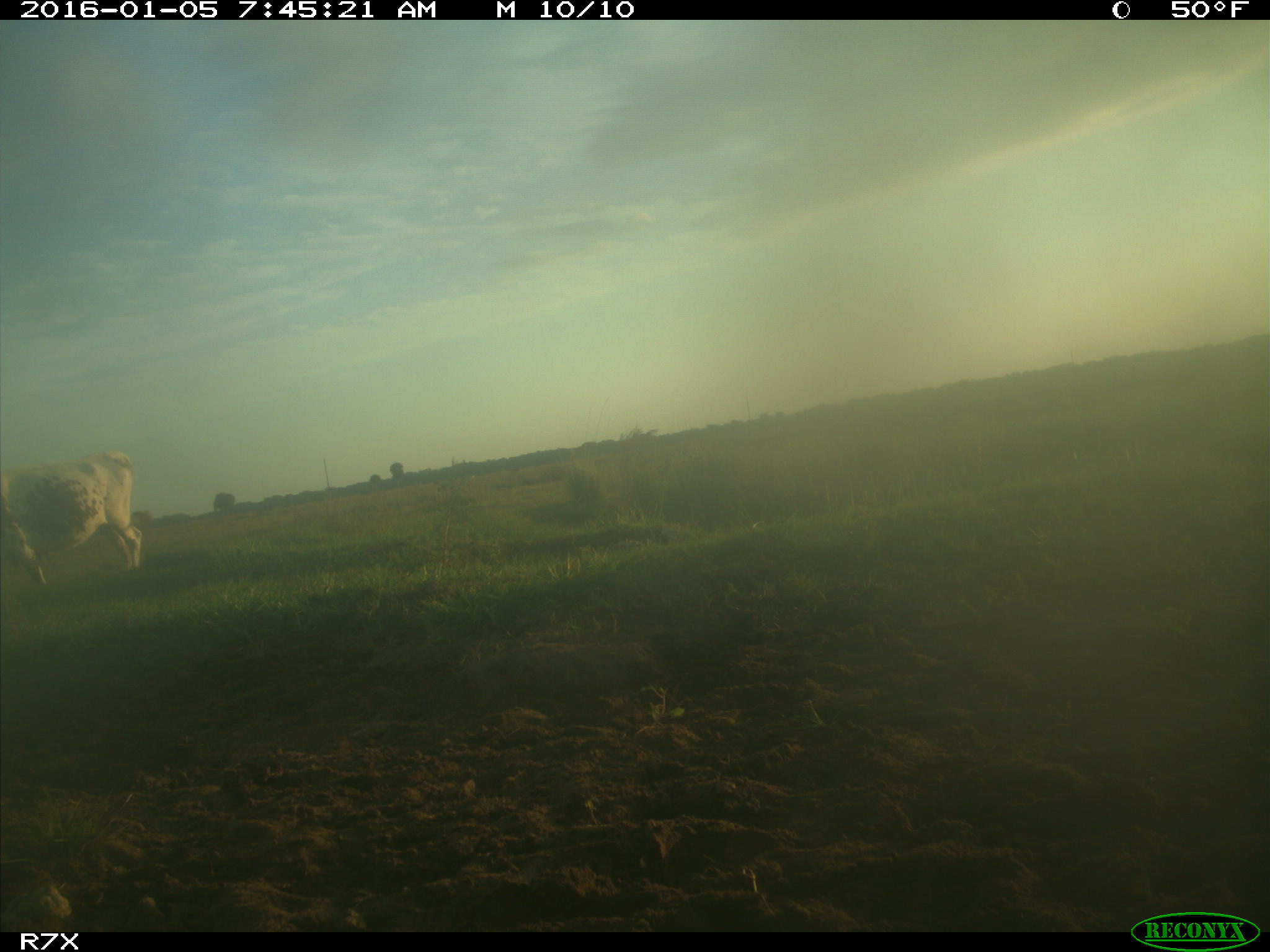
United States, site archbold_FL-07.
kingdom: Animalia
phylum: Chordata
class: Mammalia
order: Artiodactyla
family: Bovidae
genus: Bos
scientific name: Bos taurus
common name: domestic cow